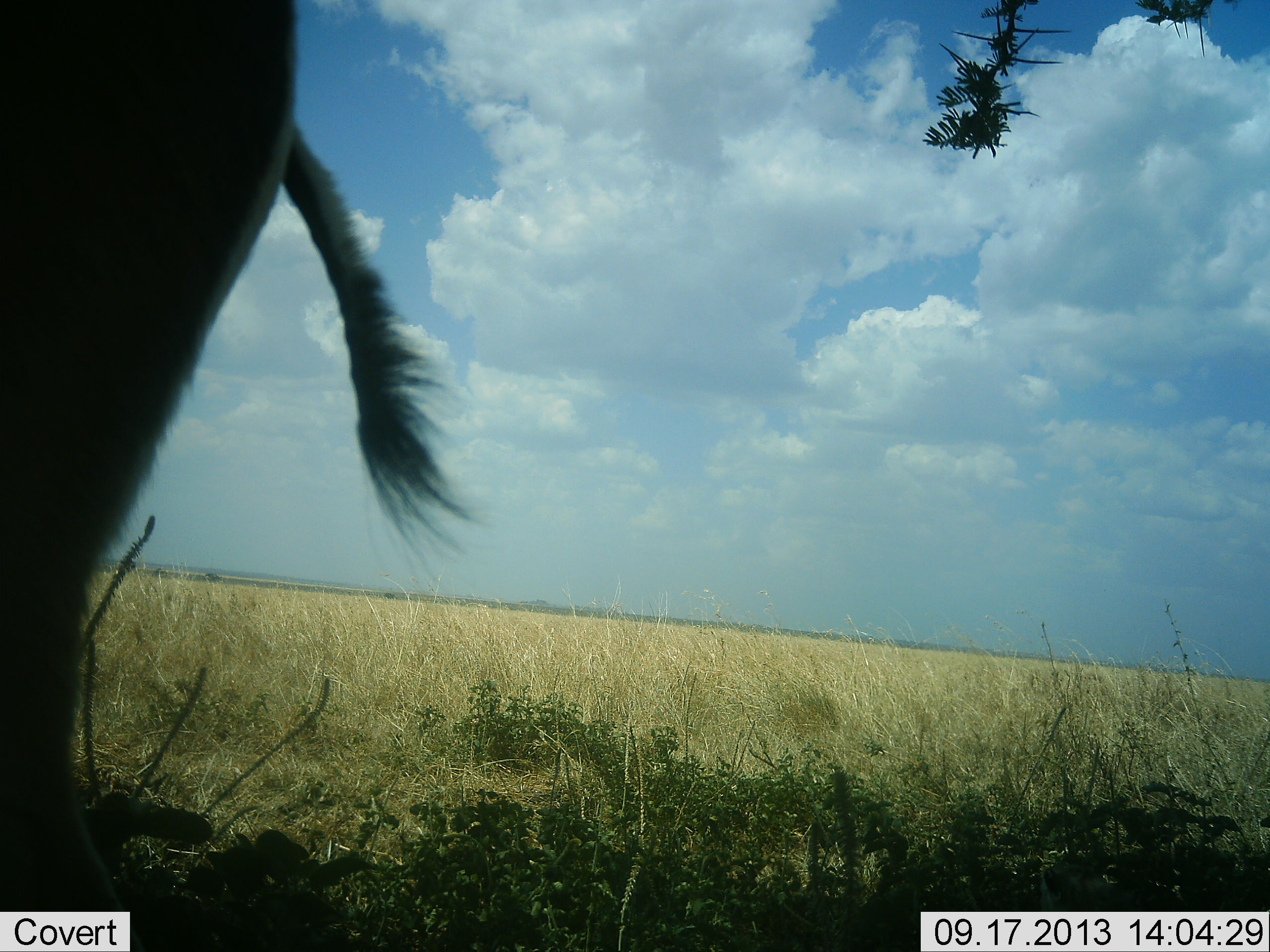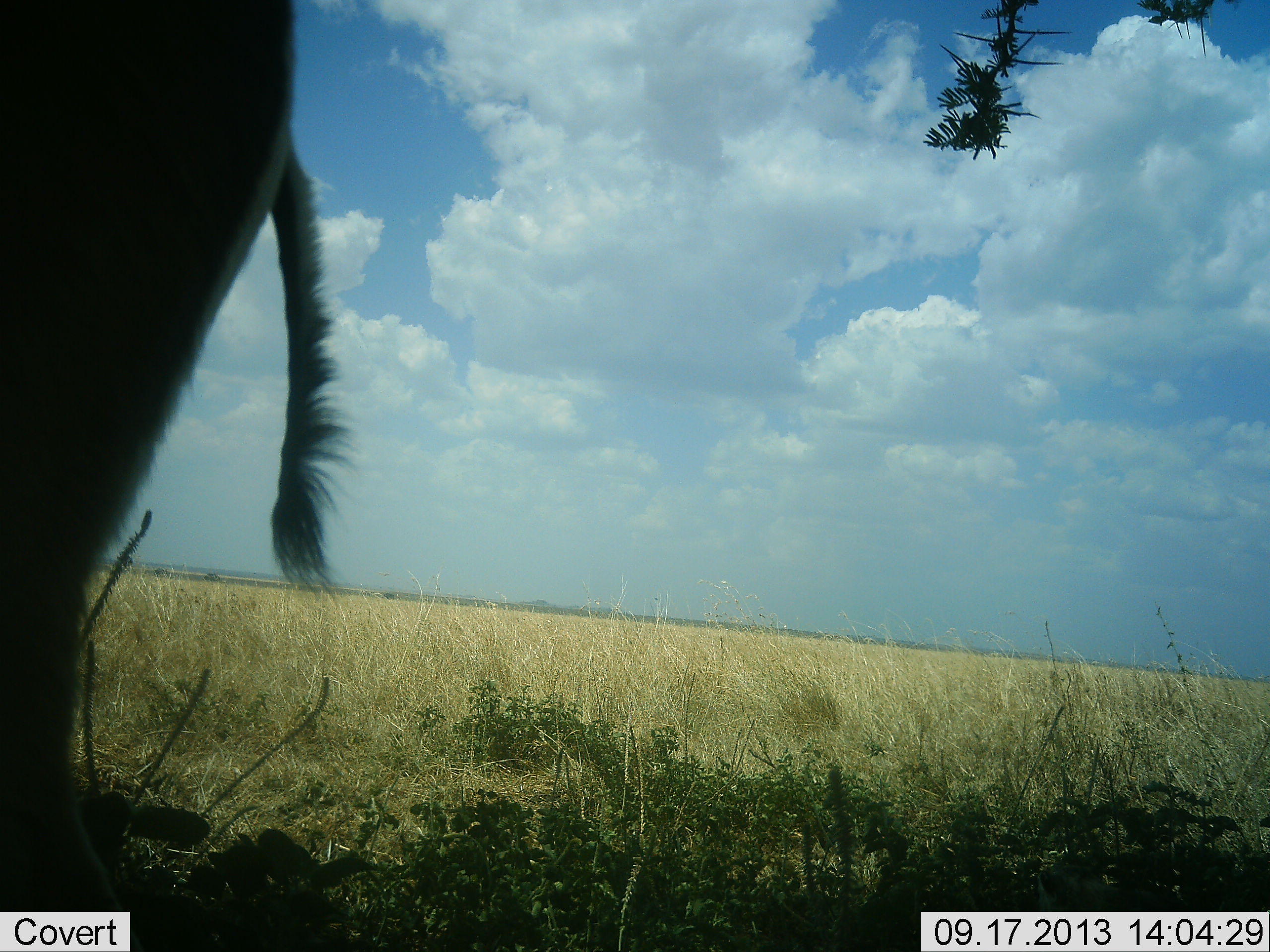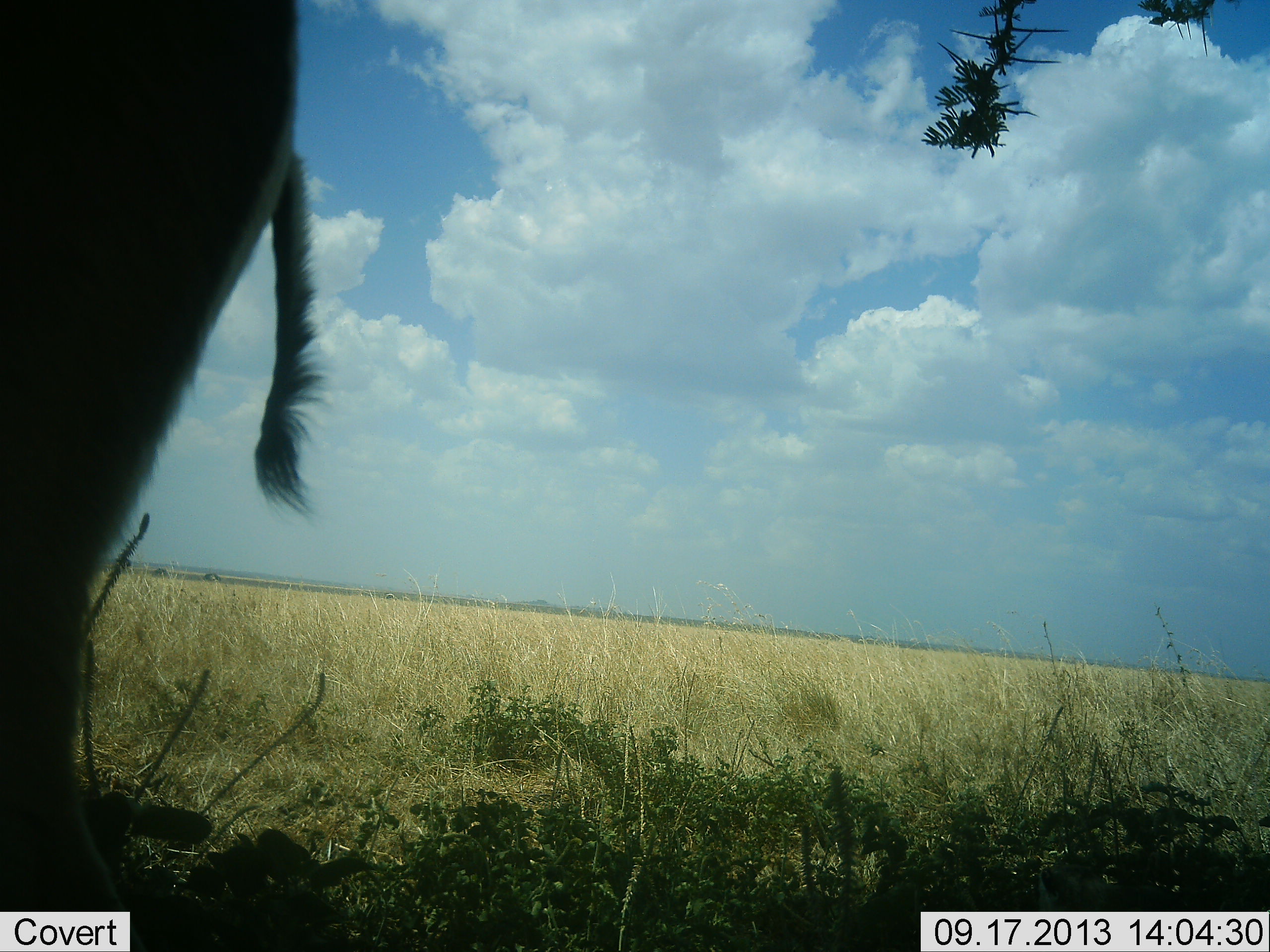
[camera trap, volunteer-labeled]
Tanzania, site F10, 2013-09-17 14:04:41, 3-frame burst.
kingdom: Animalia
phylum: Chordata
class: Mammalia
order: Artiodactyla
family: Bovidae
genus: Eudorcas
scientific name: Eudorcas thomsonii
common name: thomson's gazelle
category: gazellethomsons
Gazellethomsons (thomson's gazelle) (Eudorcas thomsonii), count 1. Behavior (volunteer vote fractions): standing 100%, resting 0%, moving 0%, interacting 0%. Young present (vote fraction): 0%. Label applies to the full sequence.